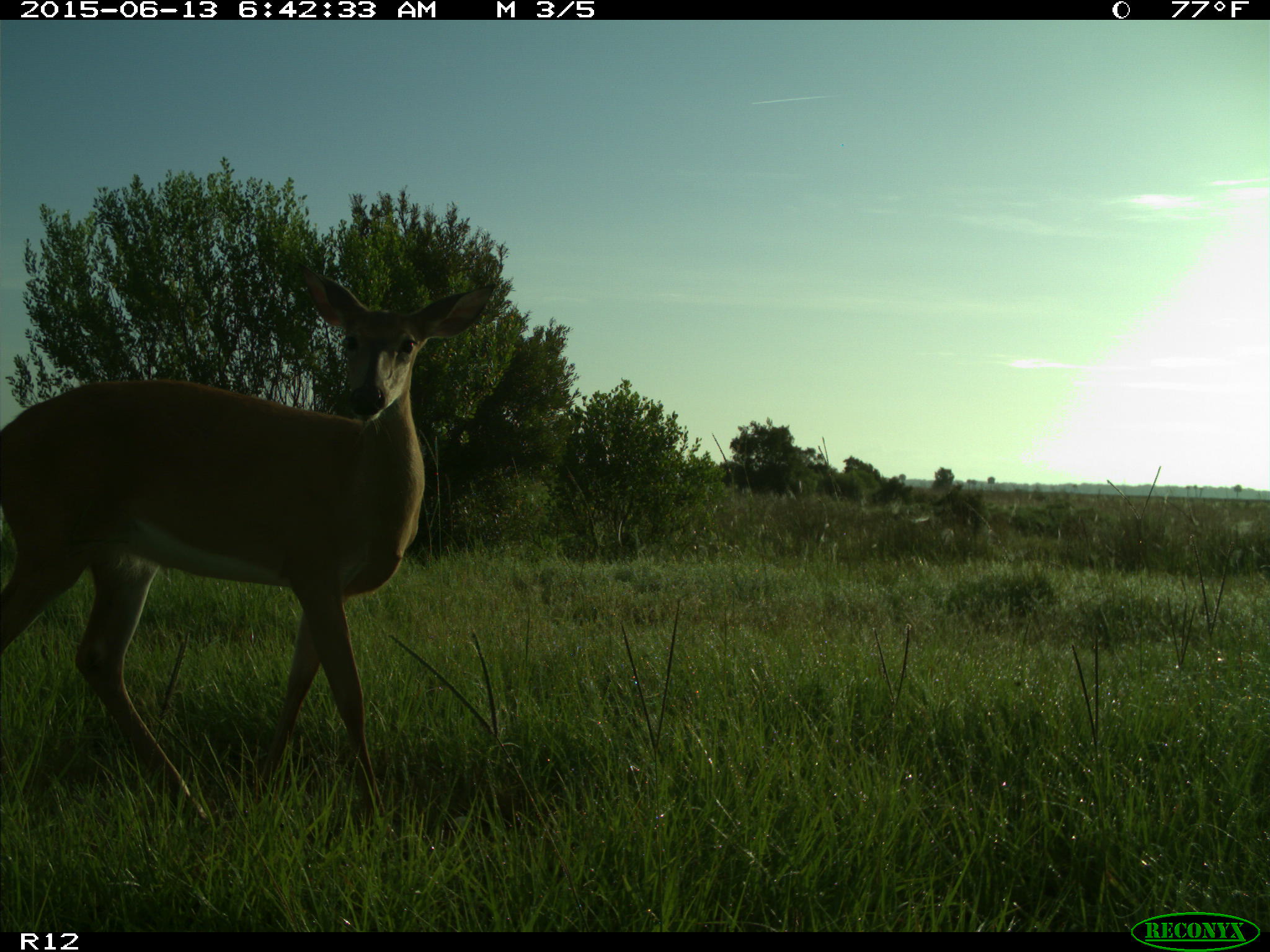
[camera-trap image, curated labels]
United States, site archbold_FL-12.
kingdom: Animalia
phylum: Chordata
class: Mammalia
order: Artiodactyla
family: Cervidae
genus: Odocoileus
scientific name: Odocoileus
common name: deer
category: unidentified deer